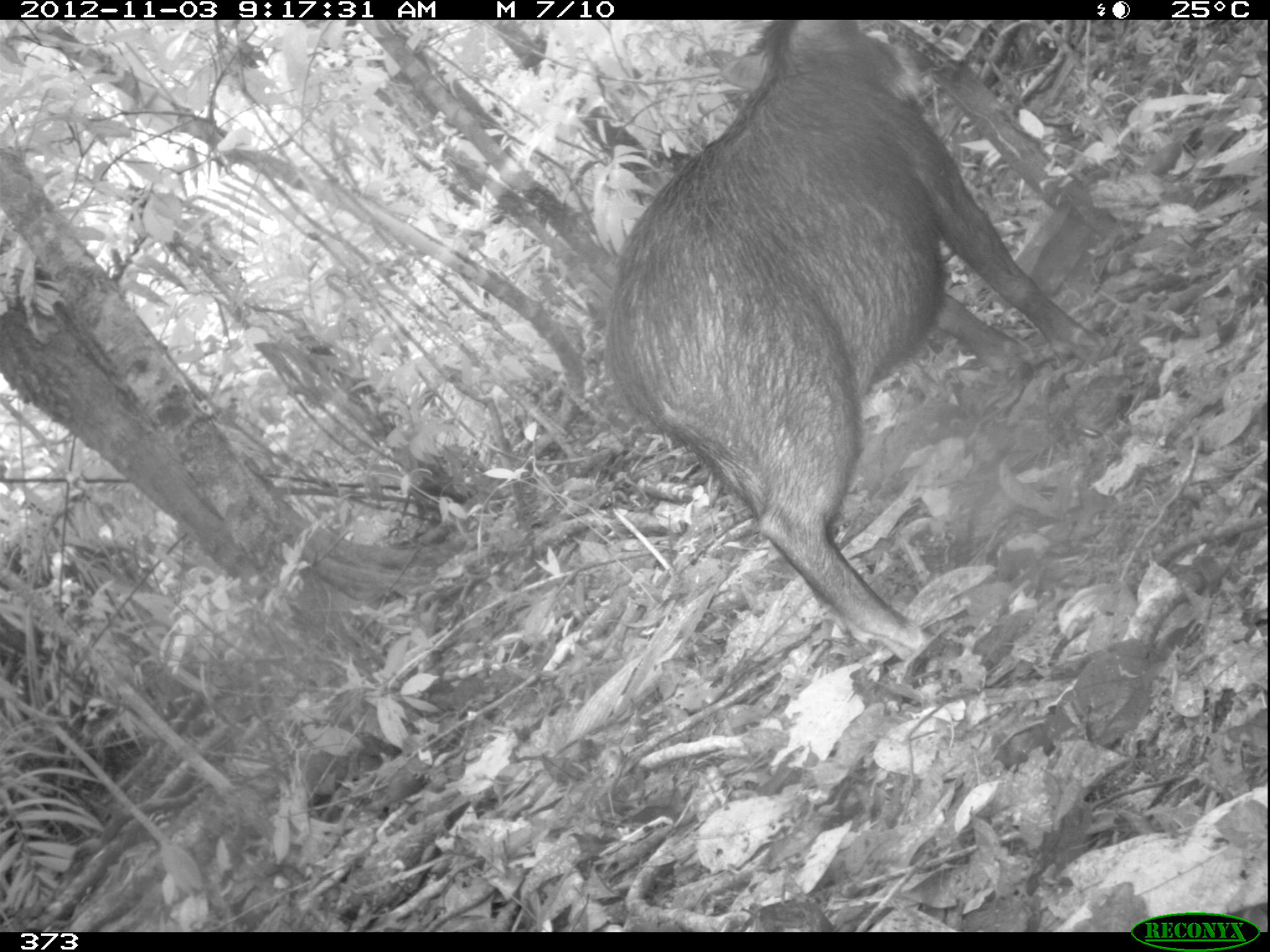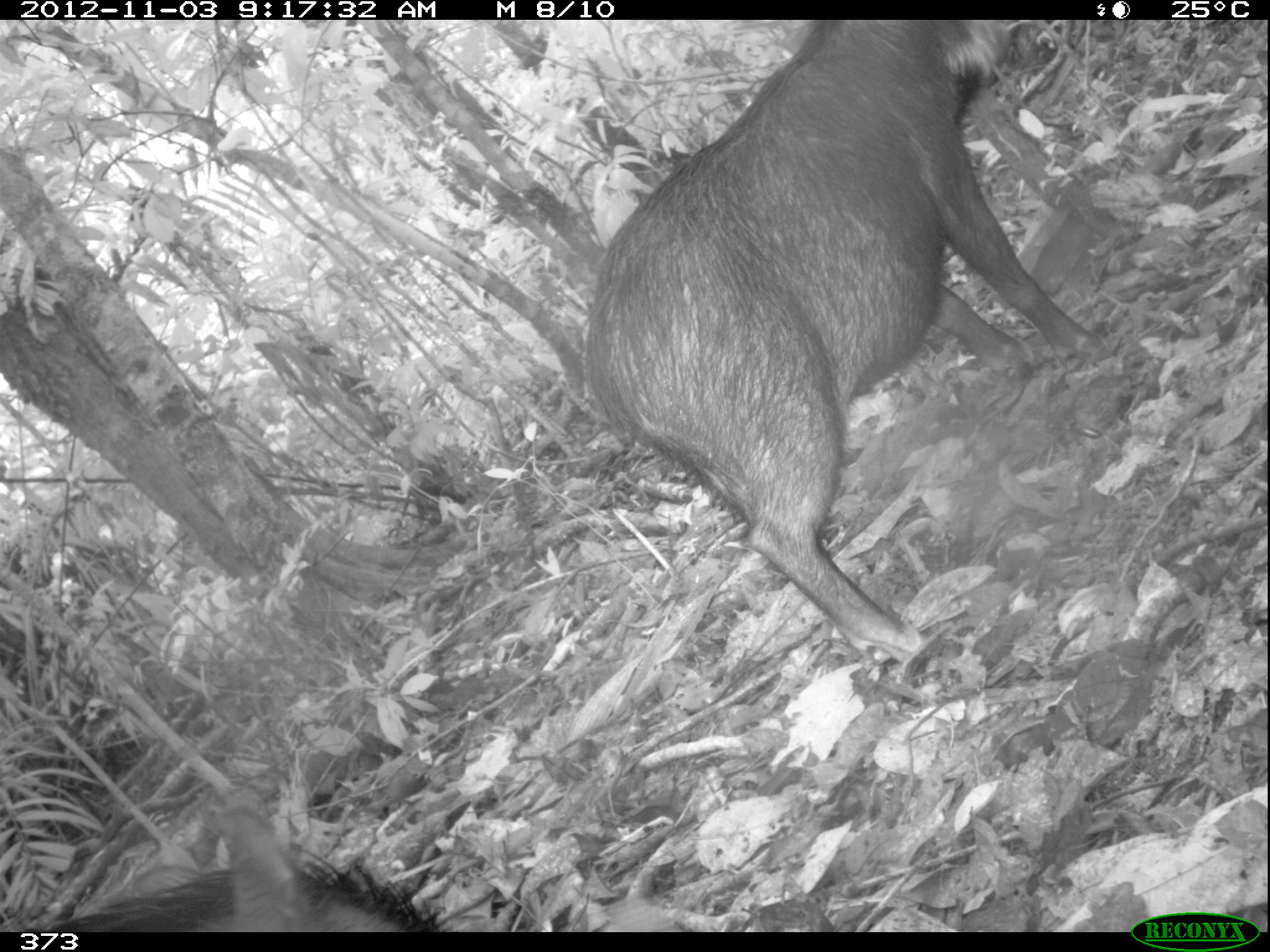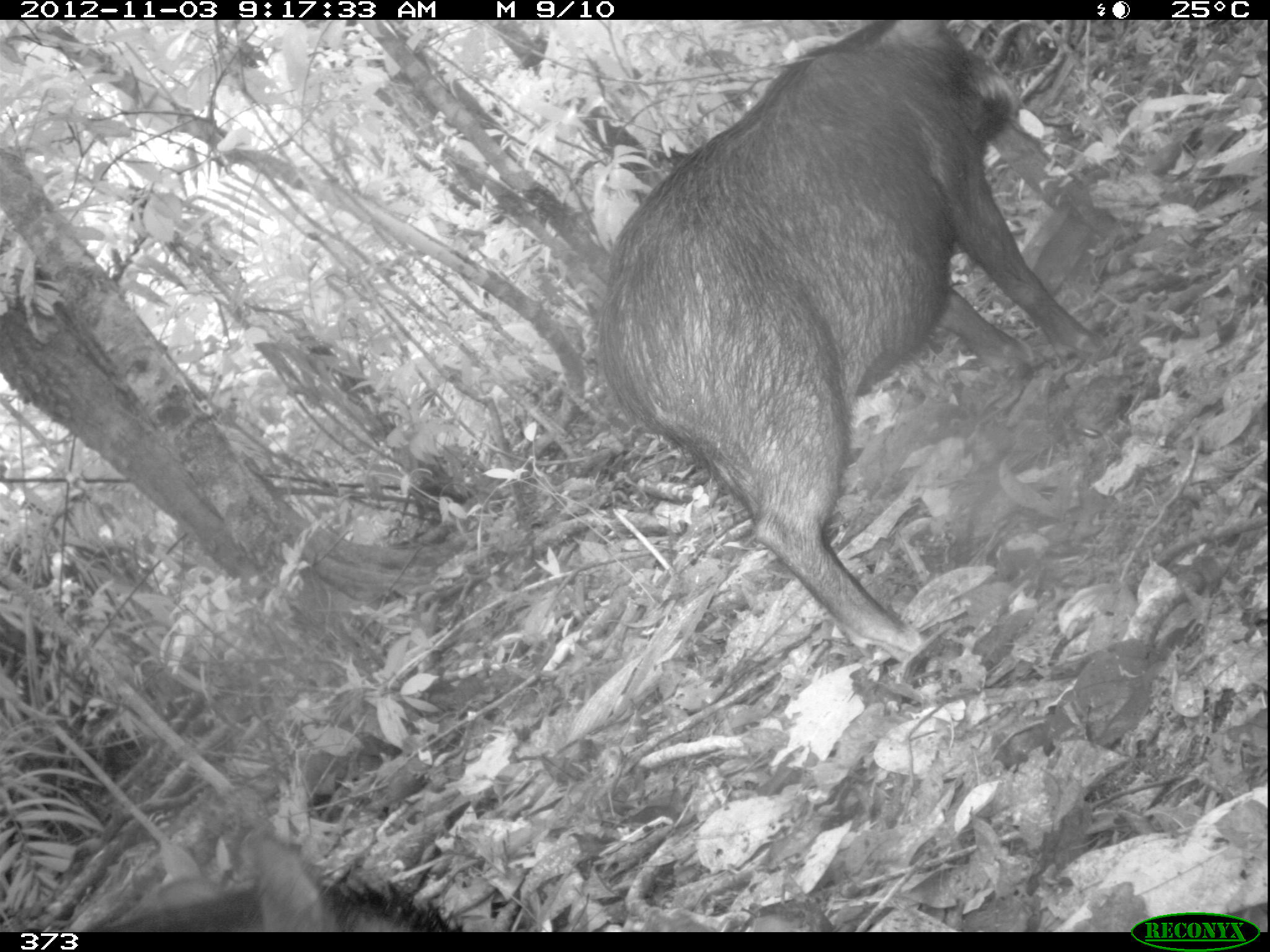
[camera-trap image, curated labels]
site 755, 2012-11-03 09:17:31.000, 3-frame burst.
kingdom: Animalia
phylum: Chordata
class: Mammalia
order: Artiodactyla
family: Tayassuidae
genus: Tayassu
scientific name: Tayassu pecari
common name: white-lipped peccary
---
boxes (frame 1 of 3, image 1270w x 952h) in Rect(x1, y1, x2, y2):
tayassu pecari: Rect(608, 18, 1118, 663)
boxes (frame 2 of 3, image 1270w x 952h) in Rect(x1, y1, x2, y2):
tayassu pecari: Rect(575, 21, 1111, 671); Rect(1, 804, 455, 933)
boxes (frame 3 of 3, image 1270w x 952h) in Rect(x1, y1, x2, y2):
tayassu pecari: Rect(602, 21, 1109, 664); Rect(71, 824, 465, 933)